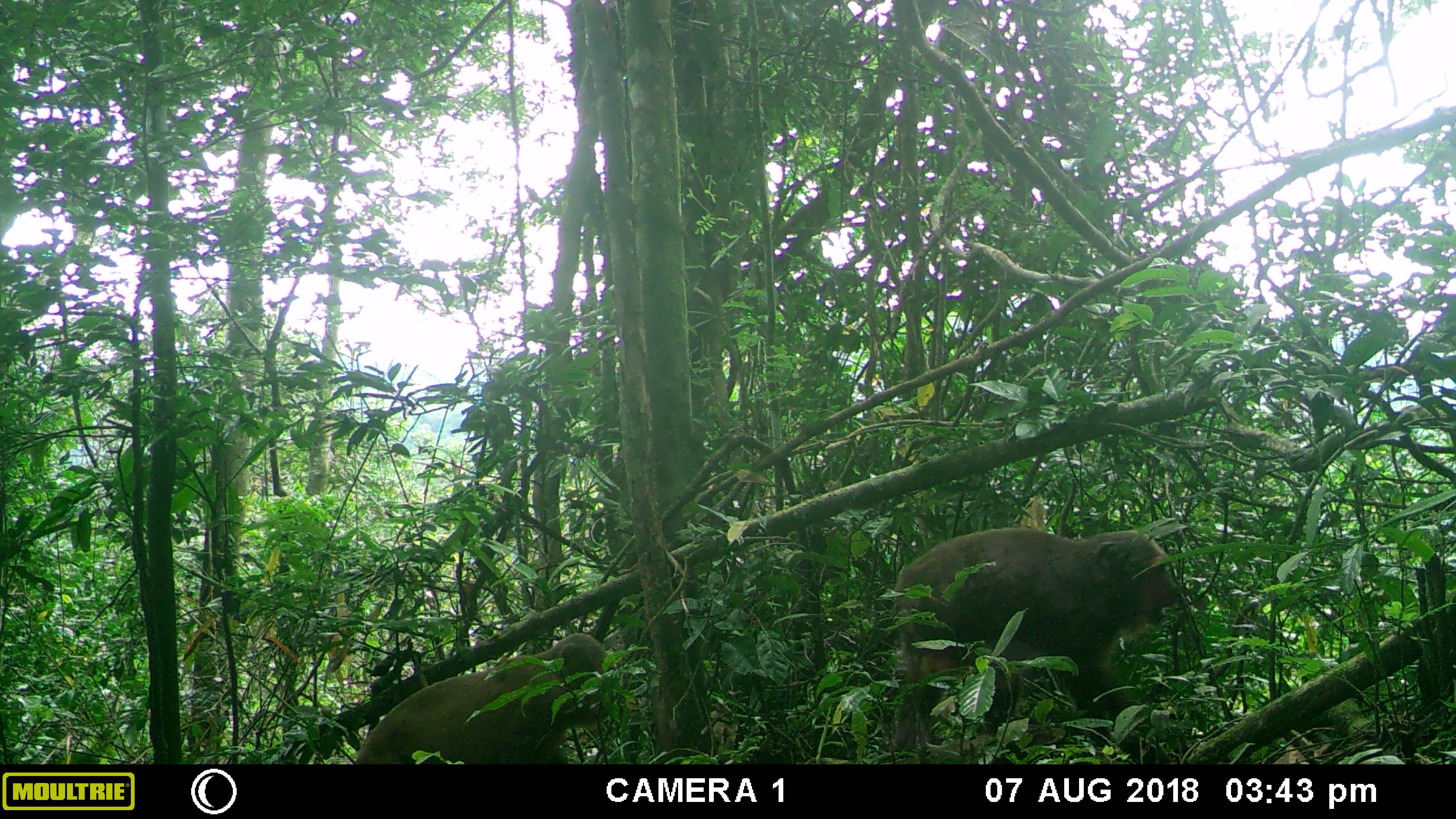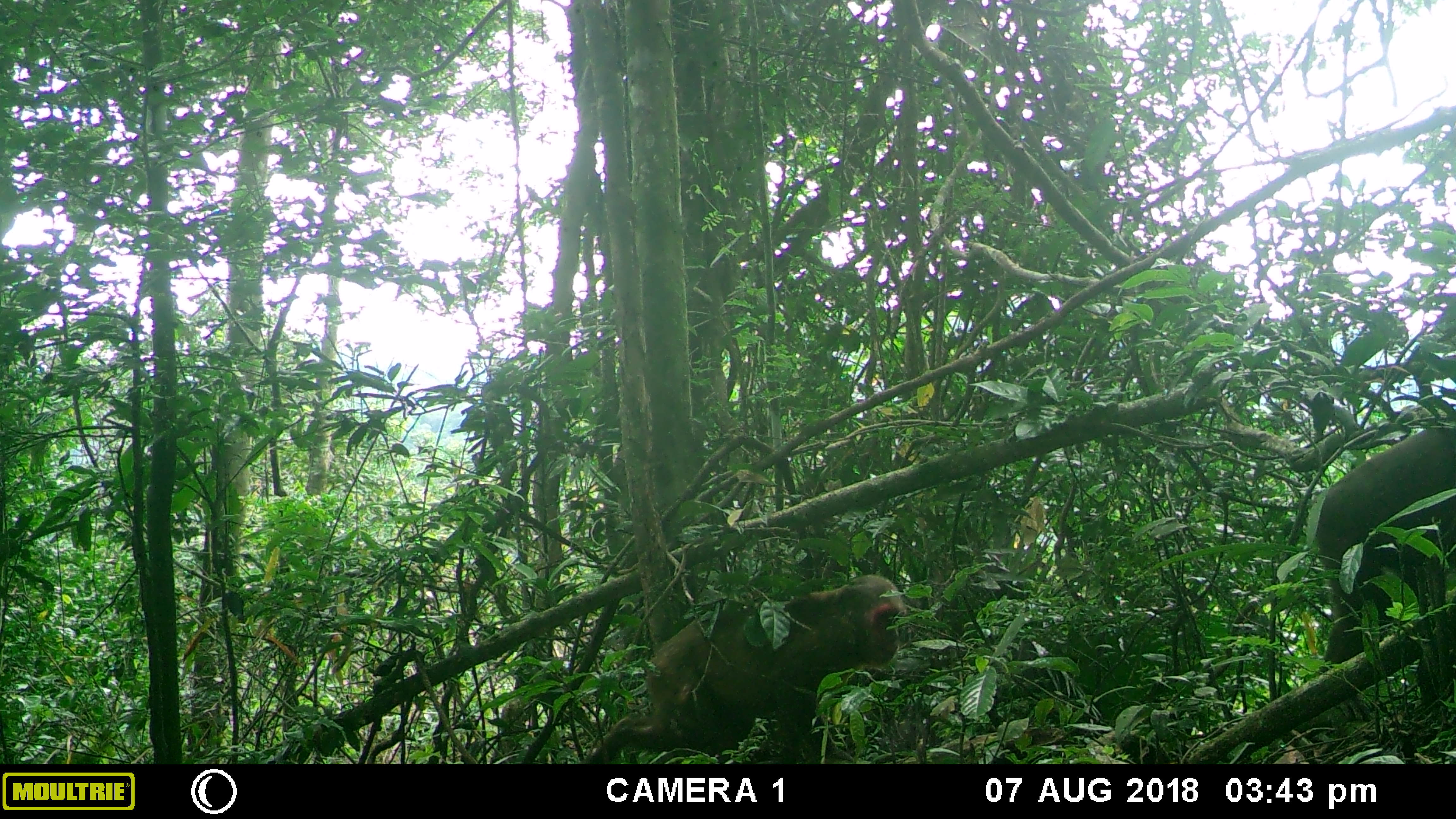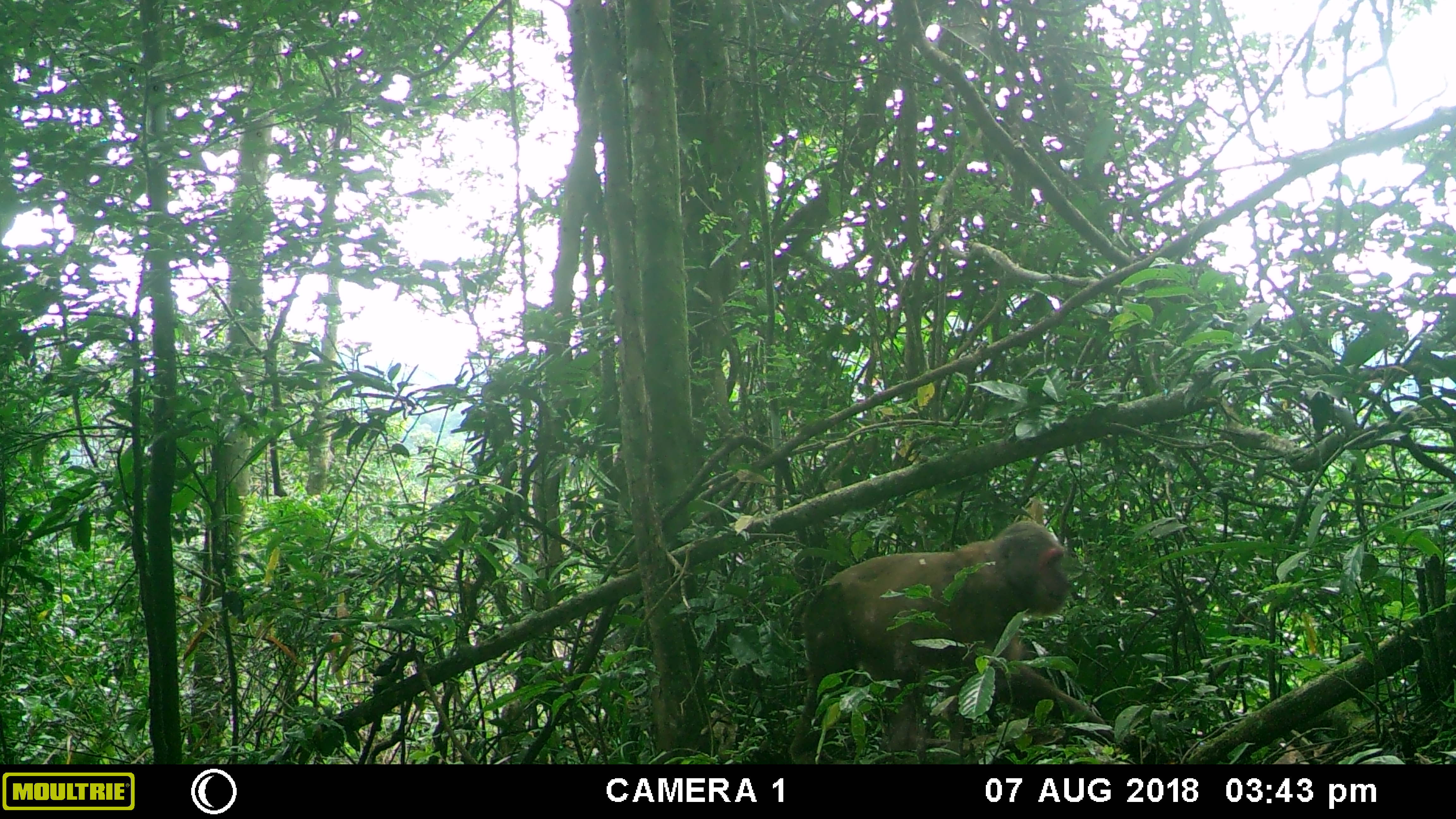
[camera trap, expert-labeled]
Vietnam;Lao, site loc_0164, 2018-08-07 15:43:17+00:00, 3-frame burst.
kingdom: Animalia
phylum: Chordata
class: Mammalia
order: Primates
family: Cercopithecidae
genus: Macaca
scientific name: Macaca arctoides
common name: stump-tailed macaque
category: stump tailed macaque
Stump tailed macaque (stump-tailed macaque) (Macaca arctoides). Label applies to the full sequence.